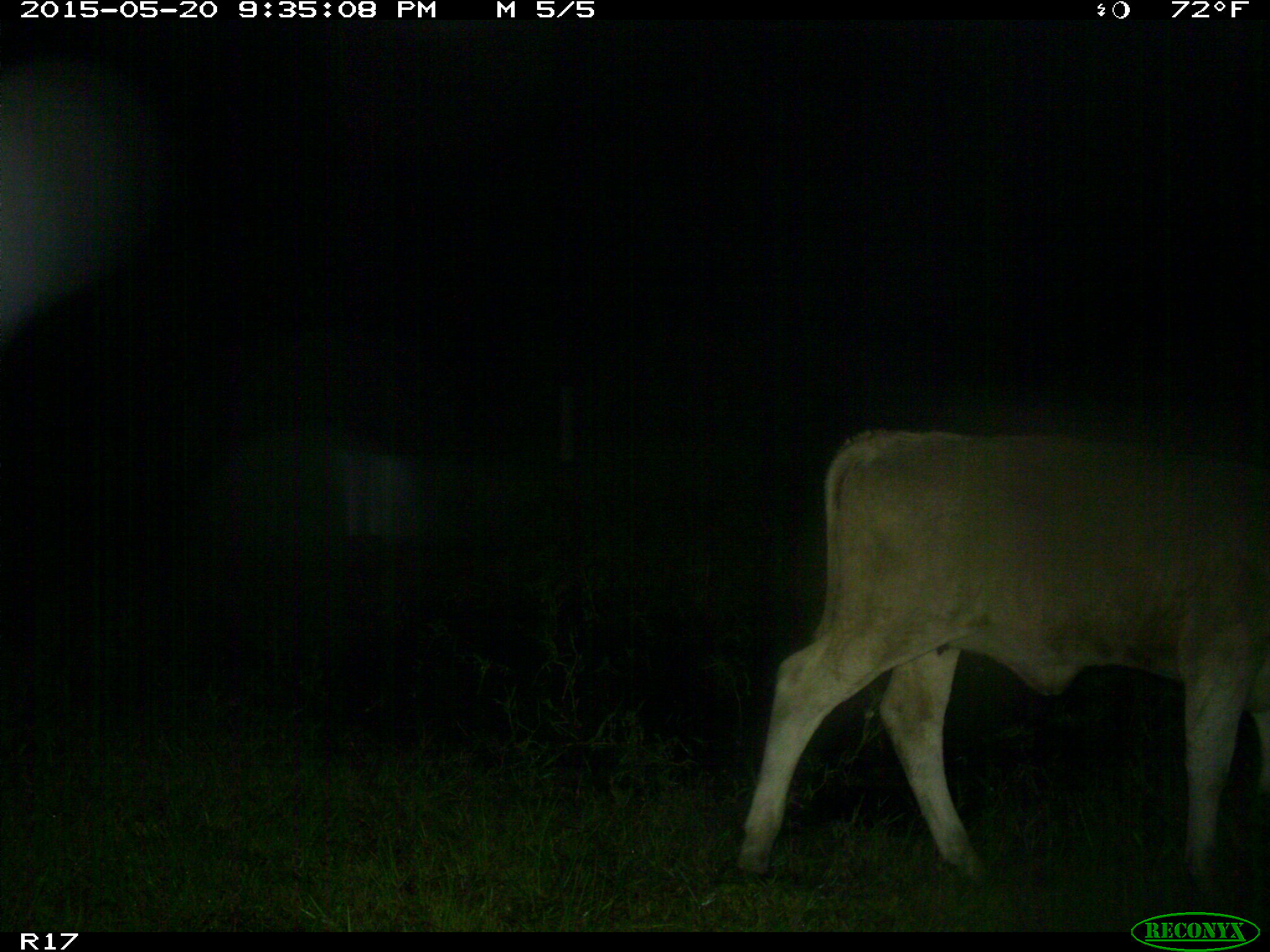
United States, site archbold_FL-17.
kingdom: Animalia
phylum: Chordata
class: Mammalia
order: Artiodactyla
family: Bovidae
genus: Bos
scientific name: Bos taurus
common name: domestic cow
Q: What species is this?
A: Bos taurus (domestic cow).